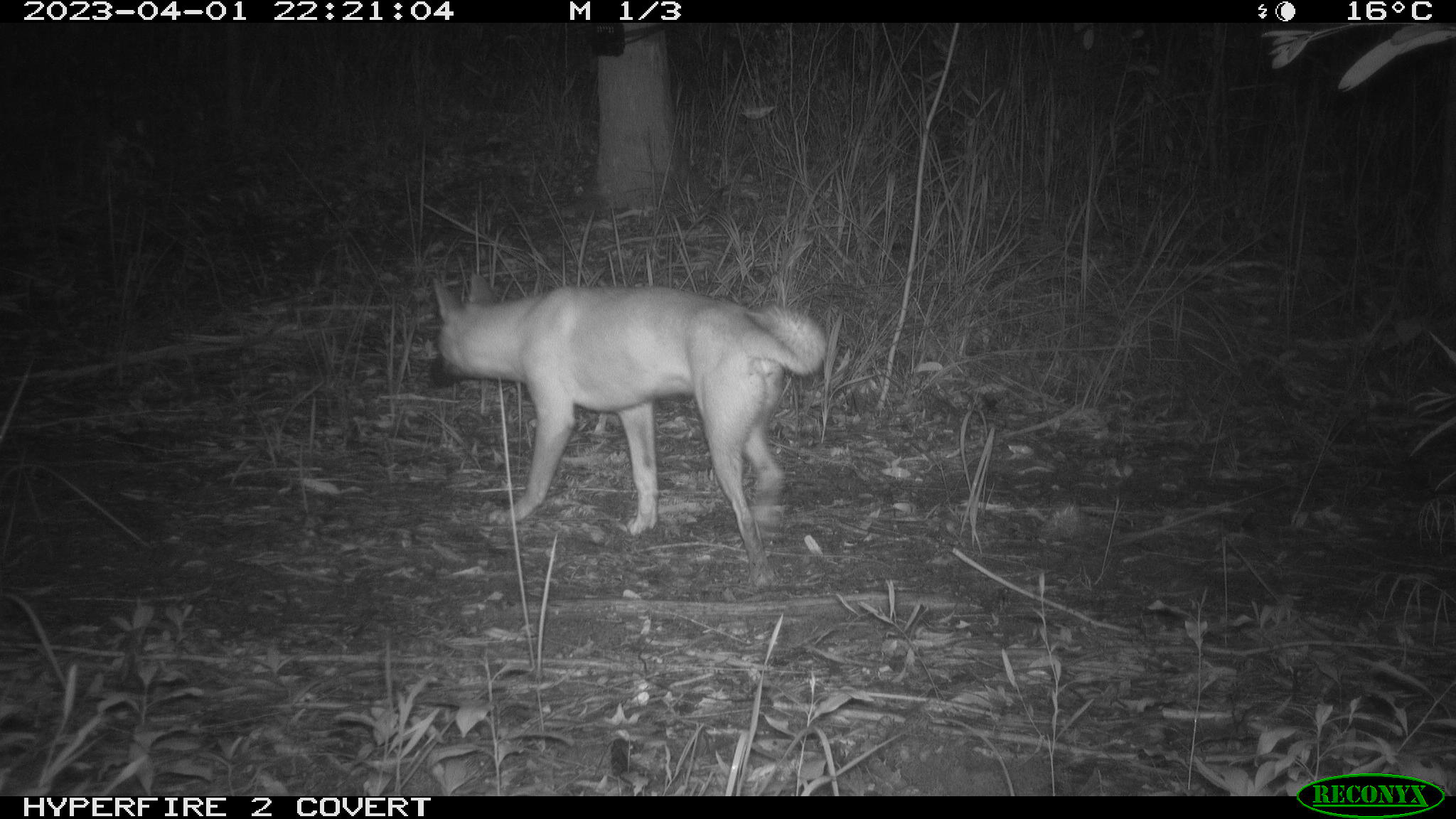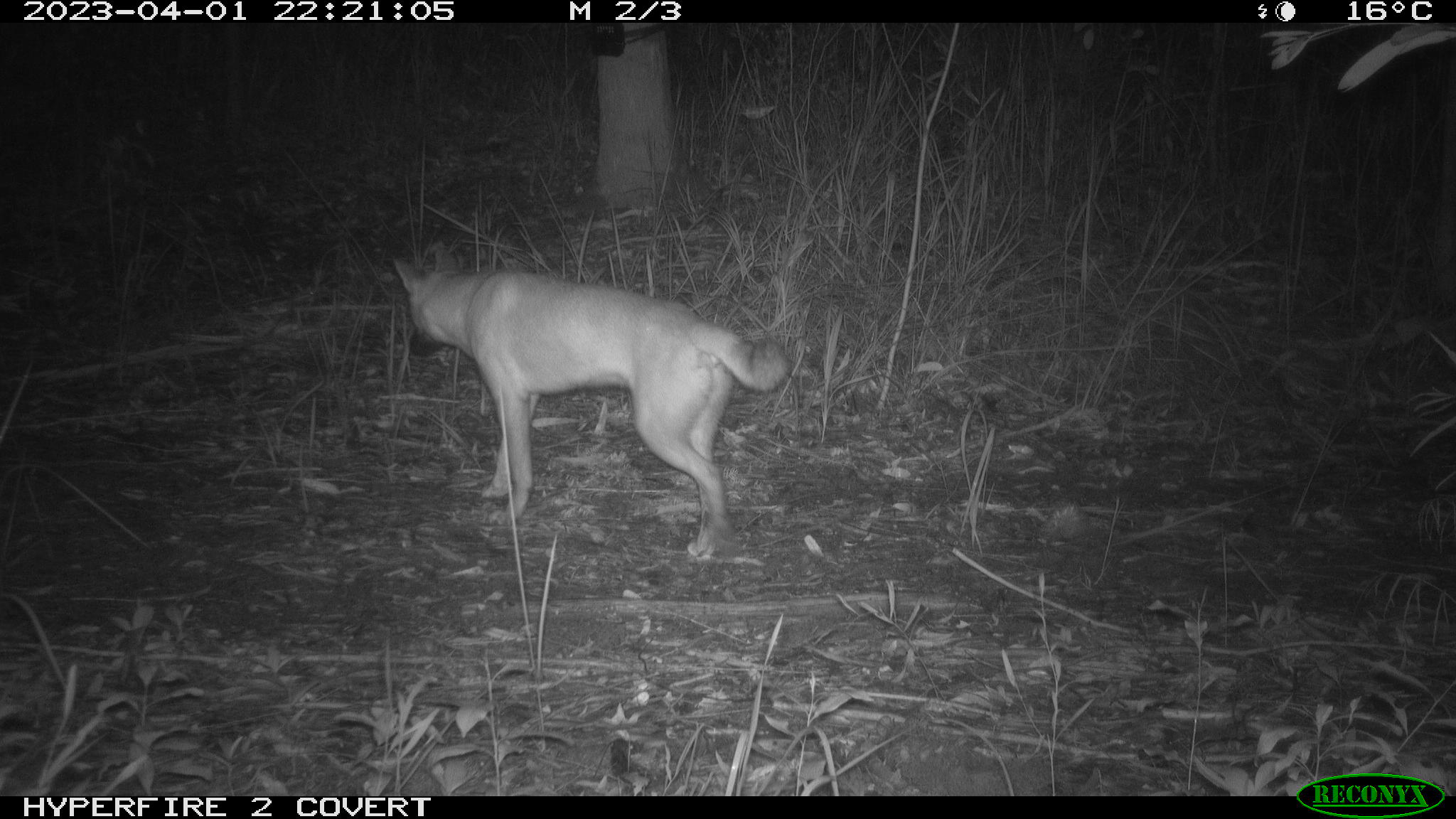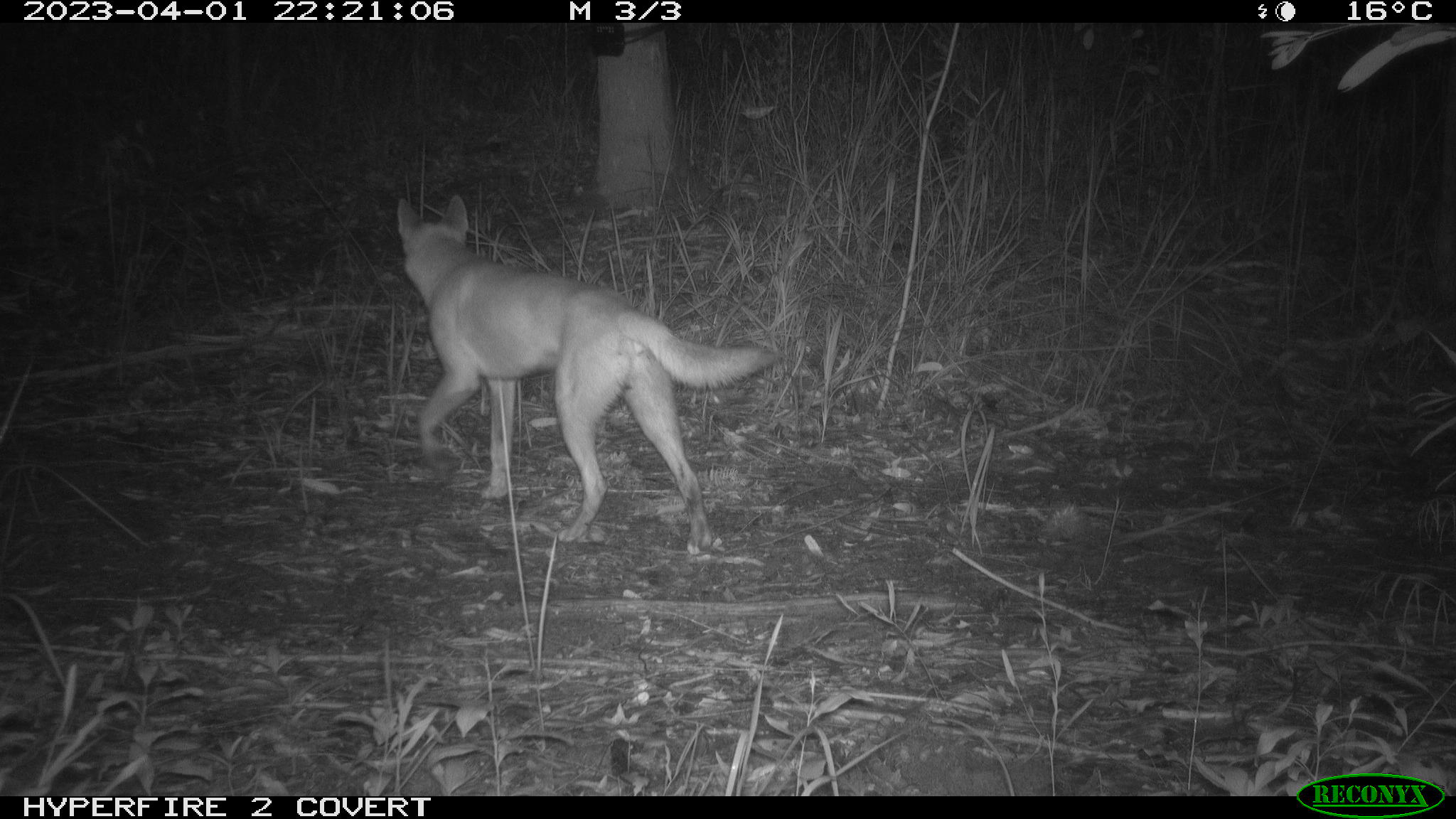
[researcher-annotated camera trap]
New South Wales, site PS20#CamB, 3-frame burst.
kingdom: Animalia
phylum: Chordata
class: Mammalia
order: Carnivora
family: Canidae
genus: Canis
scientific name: Canis familiaris dingo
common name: dingo